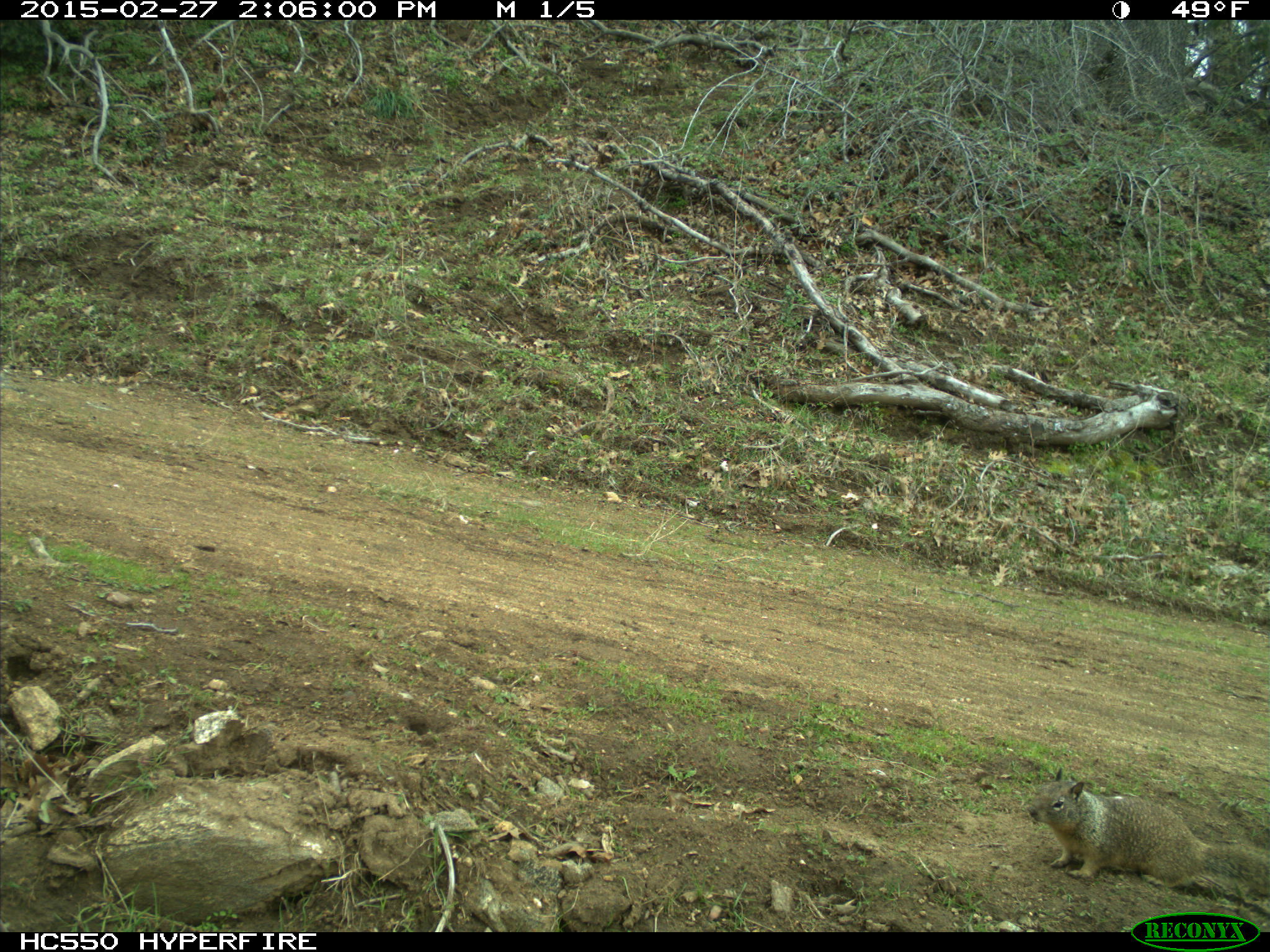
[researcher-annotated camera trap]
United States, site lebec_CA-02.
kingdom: Animalia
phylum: Chordata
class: Mammalia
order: Rodentia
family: Sciuridae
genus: Otospermophilus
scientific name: Otospermophilus beecheyi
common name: california ground squirrel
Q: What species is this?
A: Otospermophilus beecheyi (california ground squirrel).